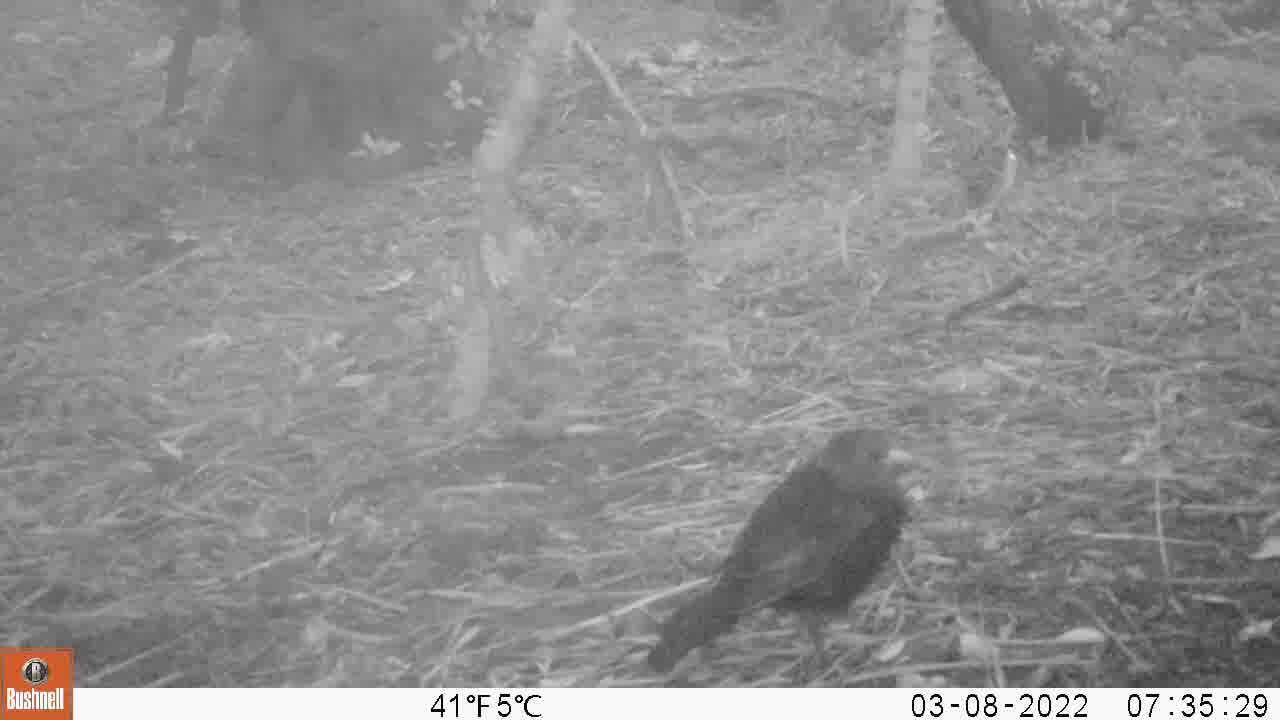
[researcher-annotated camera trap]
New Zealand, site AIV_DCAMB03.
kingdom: Animalia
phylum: Chordata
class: Aves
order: Passeriformes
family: Turdidae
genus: Turdus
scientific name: Turdus merula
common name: eurasian blackbird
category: blackbird